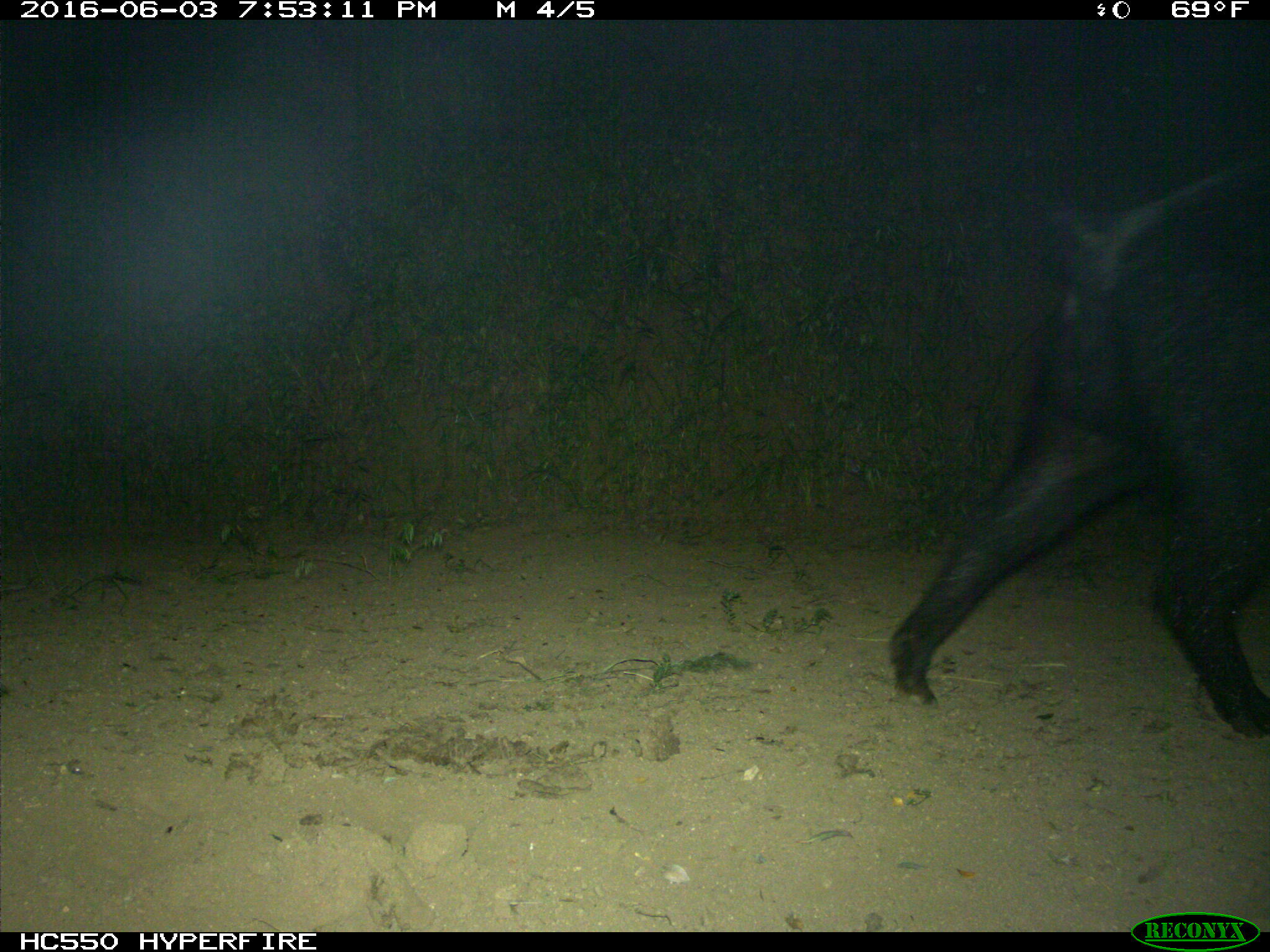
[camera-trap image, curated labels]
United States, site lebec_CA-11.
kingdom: Animalia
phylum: Chordata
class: Mammalia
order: Artiodactyla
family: Suidae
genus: Sus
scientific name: Sus scrofa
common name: wild boar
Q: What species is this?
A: Sus scrofa (wild boar).